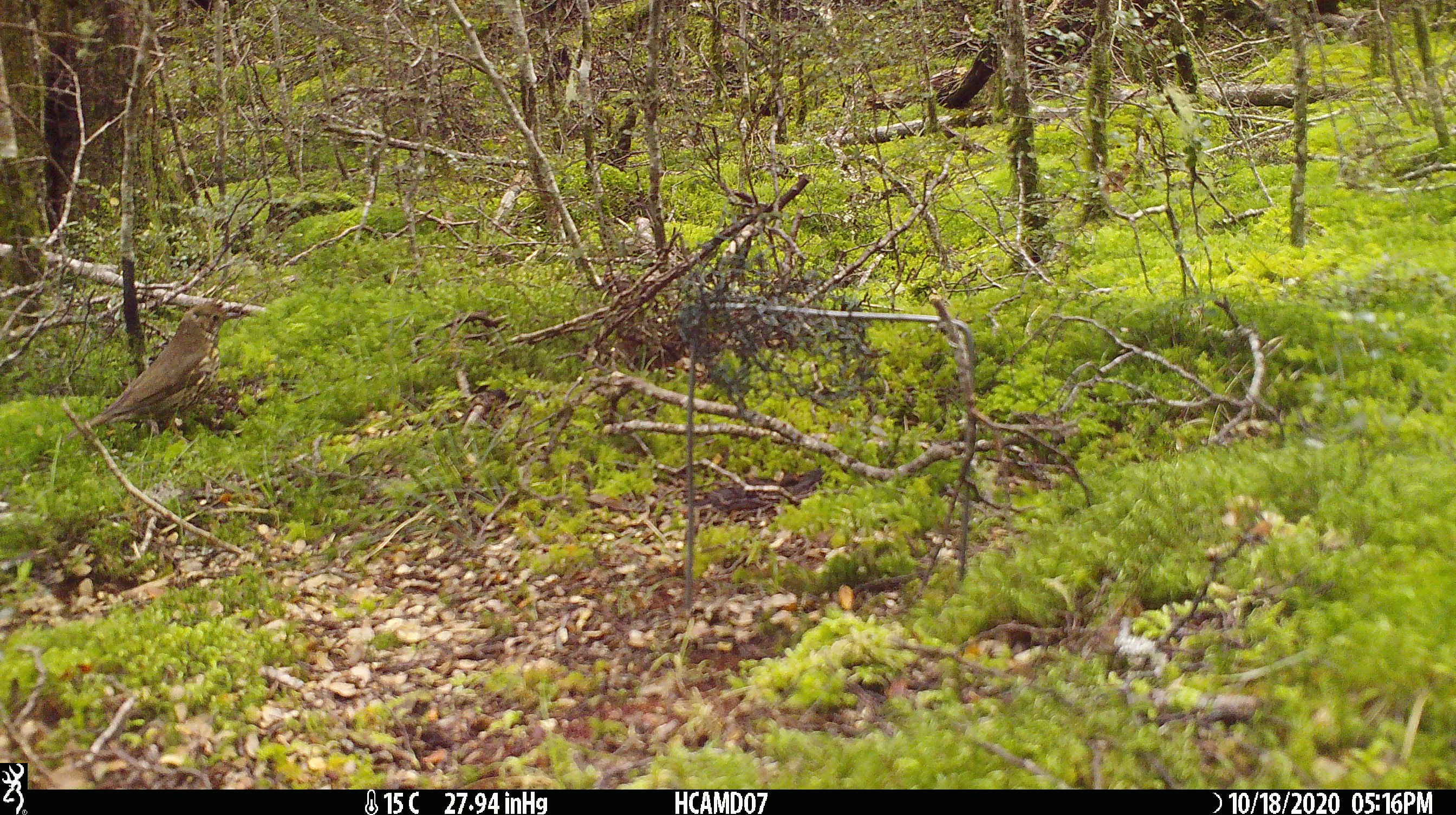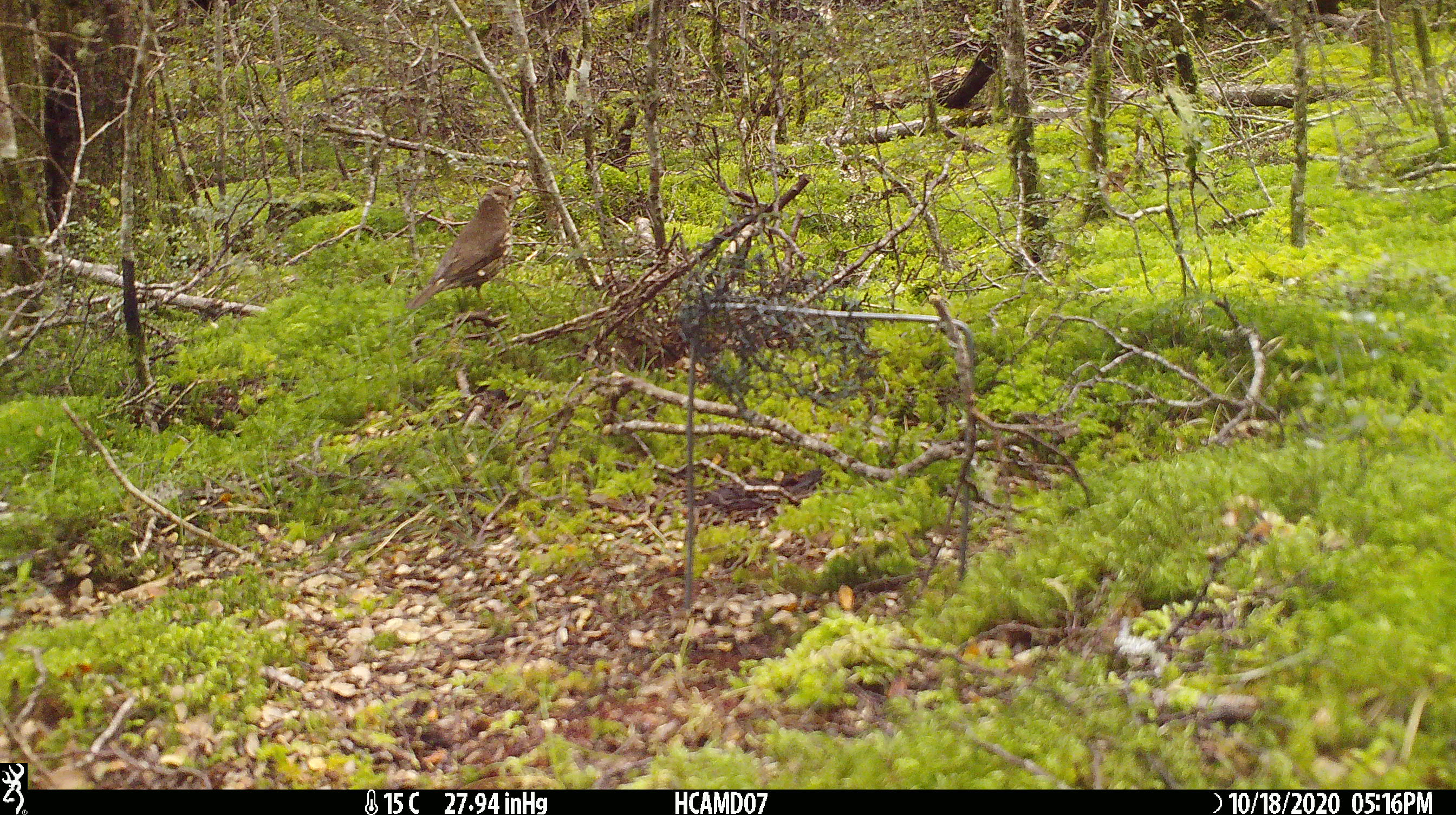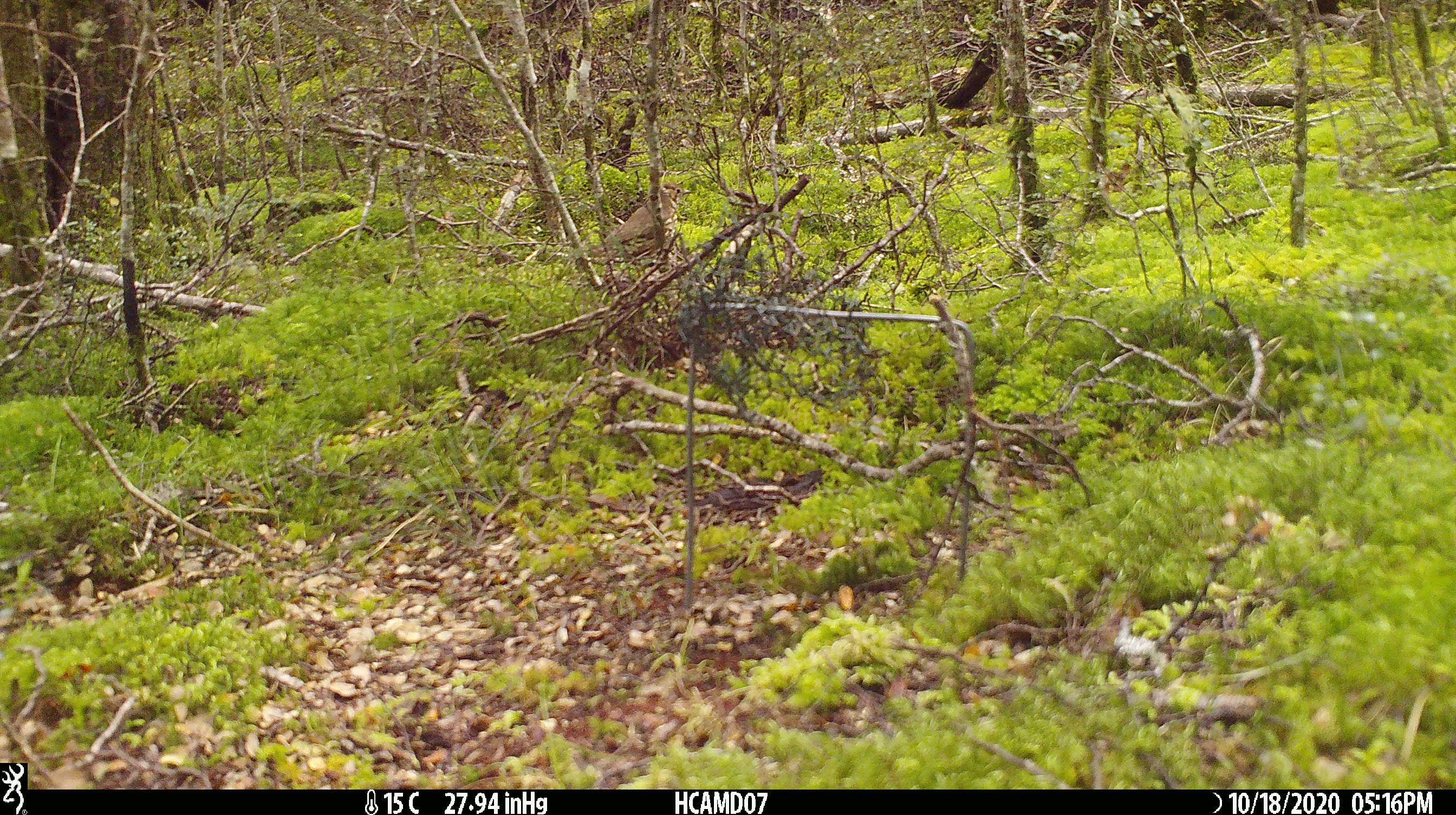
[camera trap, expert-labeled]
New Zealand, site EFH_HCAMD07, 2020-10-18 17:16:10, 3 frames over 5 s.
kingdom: Animalia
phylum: Chordata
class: Aves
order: Passeriformes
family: Turdidae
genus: Turdus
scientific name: Turdus philomelos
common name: song thrush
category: thrush